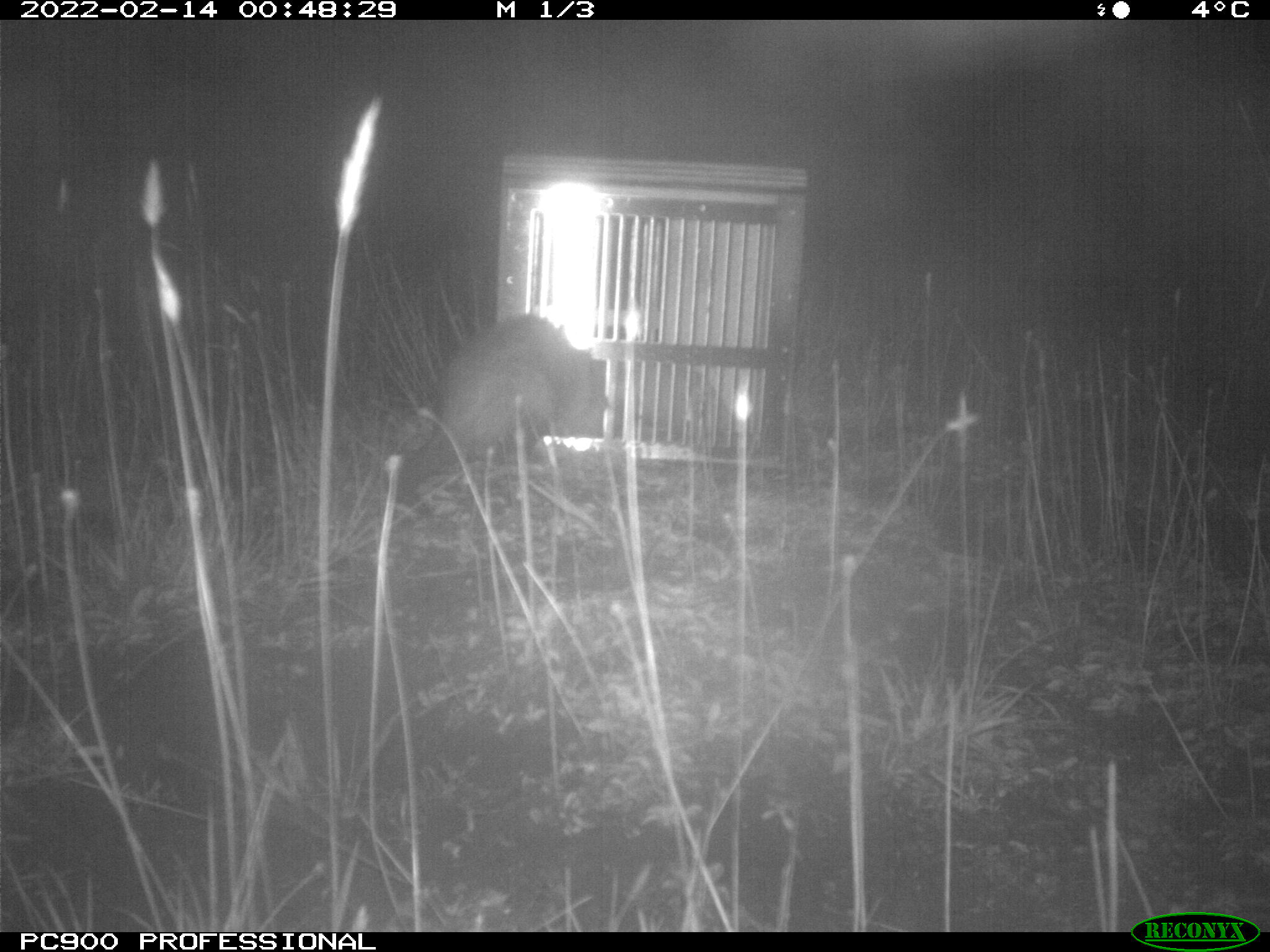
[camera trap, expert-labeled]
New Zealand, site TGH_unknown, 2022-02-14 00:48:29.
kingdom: Animalia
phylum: Chordata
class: Mammalia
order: Carnivora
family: Mustelidae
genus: Mustela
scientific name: Mustela furo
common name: ferret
Ferret (Mustela furo).